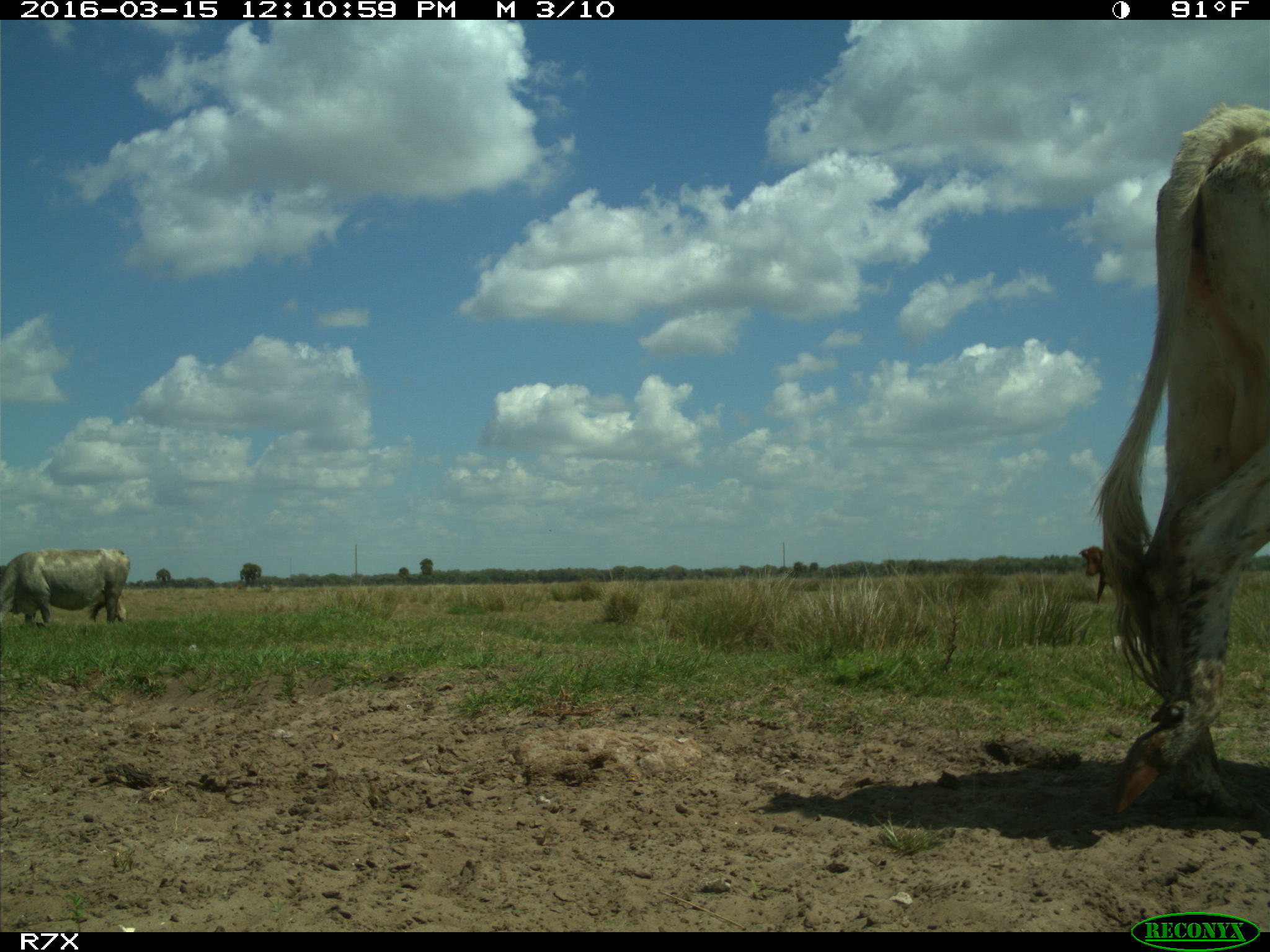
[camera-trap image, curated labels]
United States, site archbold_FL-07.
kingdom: Animalia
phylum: Chordata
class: Mammalia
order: Artiodactyla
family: Bovidae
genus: Bos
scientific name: Bos taurus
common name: domestic cow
Bos taurus (domestic cow).